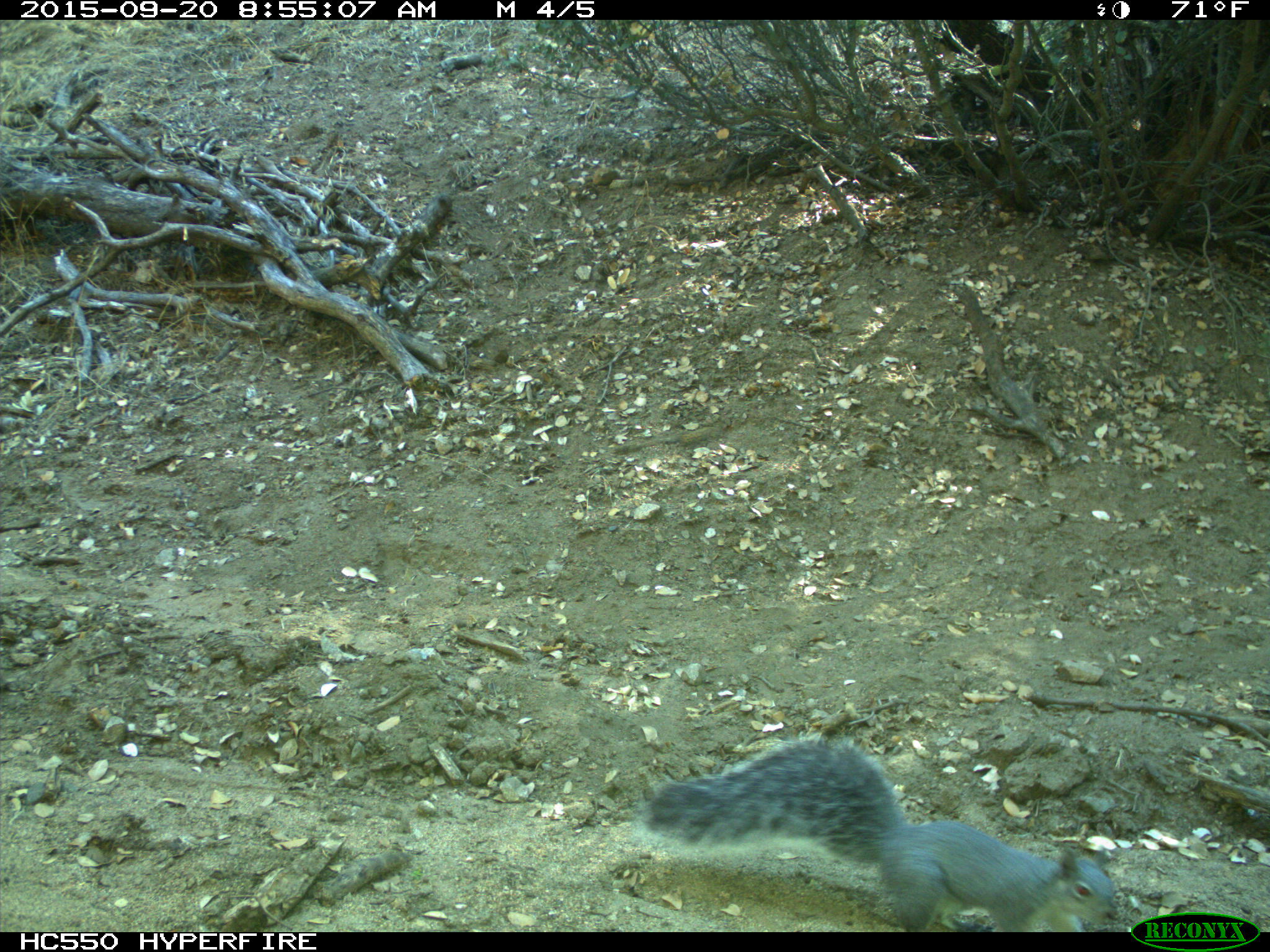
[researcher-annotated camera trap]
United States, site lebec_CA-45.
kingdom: Animalia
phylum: Chordata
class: Mammalia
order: Rodentia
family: Sciuridae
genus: Sciurus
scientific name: Sciurus carolinensis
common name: eastern gray squirrel